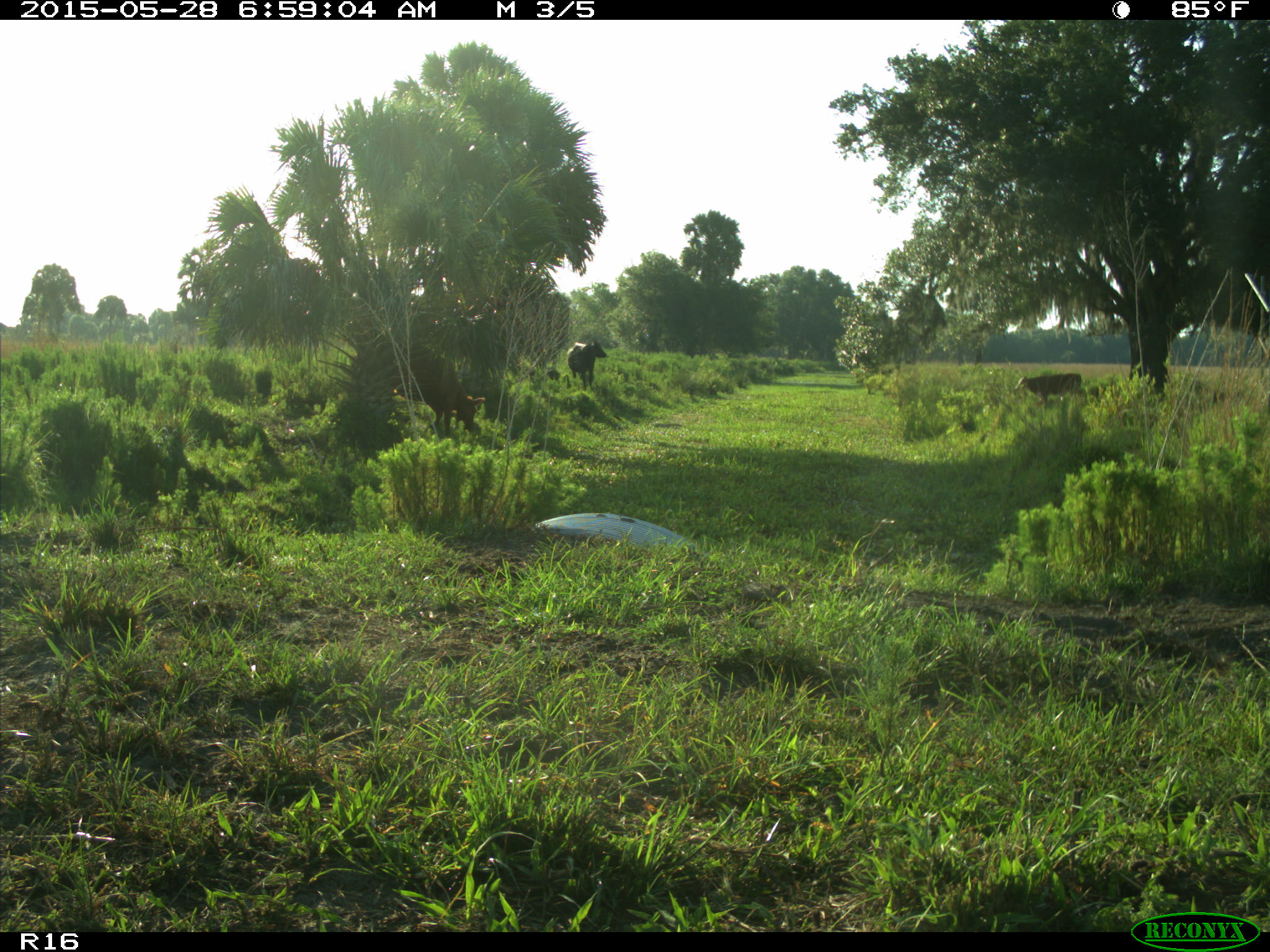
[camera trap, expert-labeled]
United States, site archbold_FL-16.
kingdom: Animalia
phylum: Chordata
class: Mammalia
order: Artiodactyla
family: Bovidae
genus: Bos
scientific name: Bos taurus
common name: domestic cow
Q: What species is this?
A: Bos taurus (domestic cow).